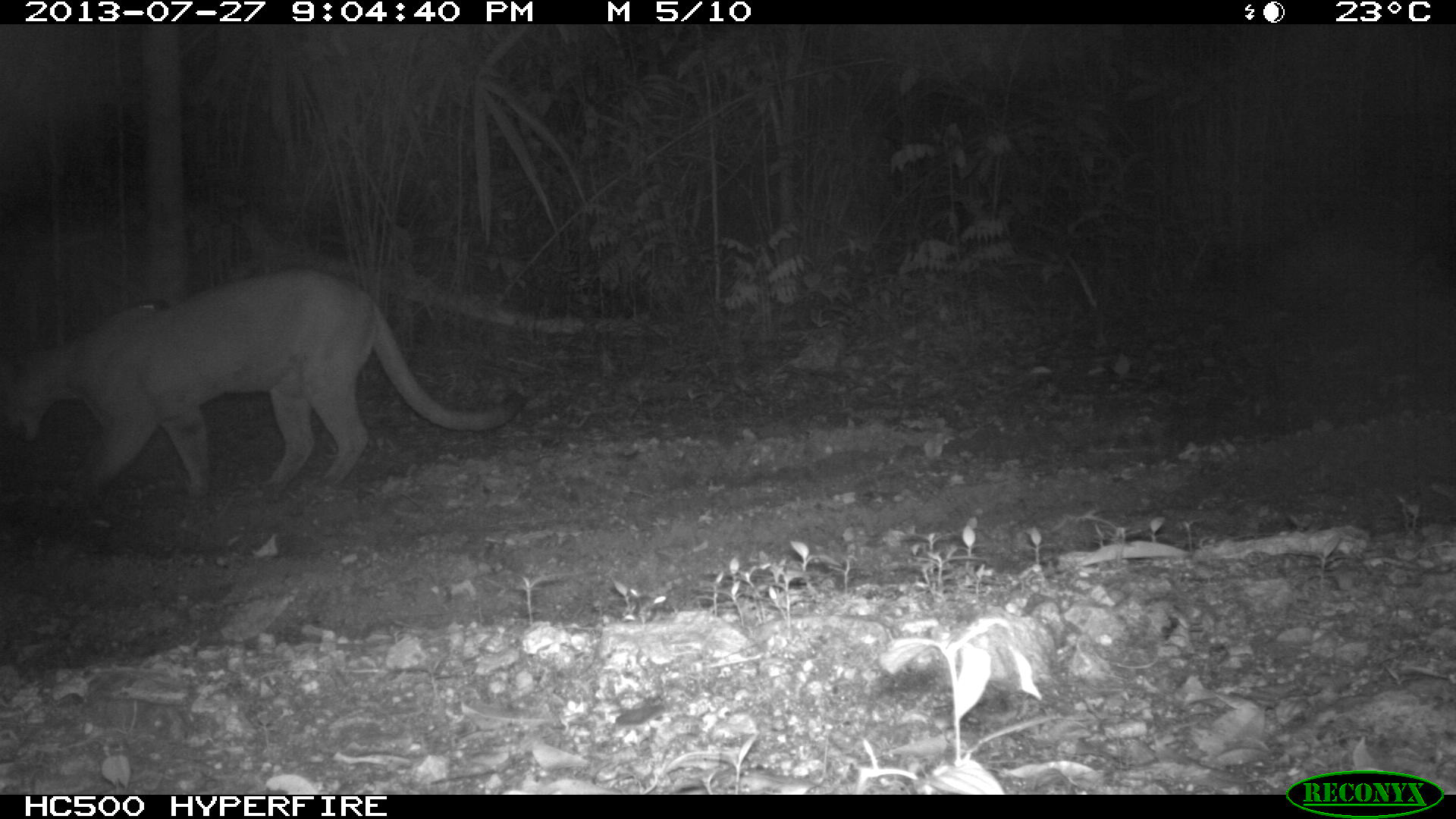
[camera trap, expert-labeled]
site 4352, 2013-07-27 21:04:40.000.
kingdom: Animalia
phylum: Chordata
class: Mammalia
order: Carnivora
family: Felidae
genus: Puma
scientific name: Puma concolor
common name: mountain lion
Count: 1.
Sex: male.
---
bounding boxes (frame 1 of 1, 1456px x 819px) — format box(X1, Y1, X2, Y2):
puma concolor: box(0, 264, 529, 502)